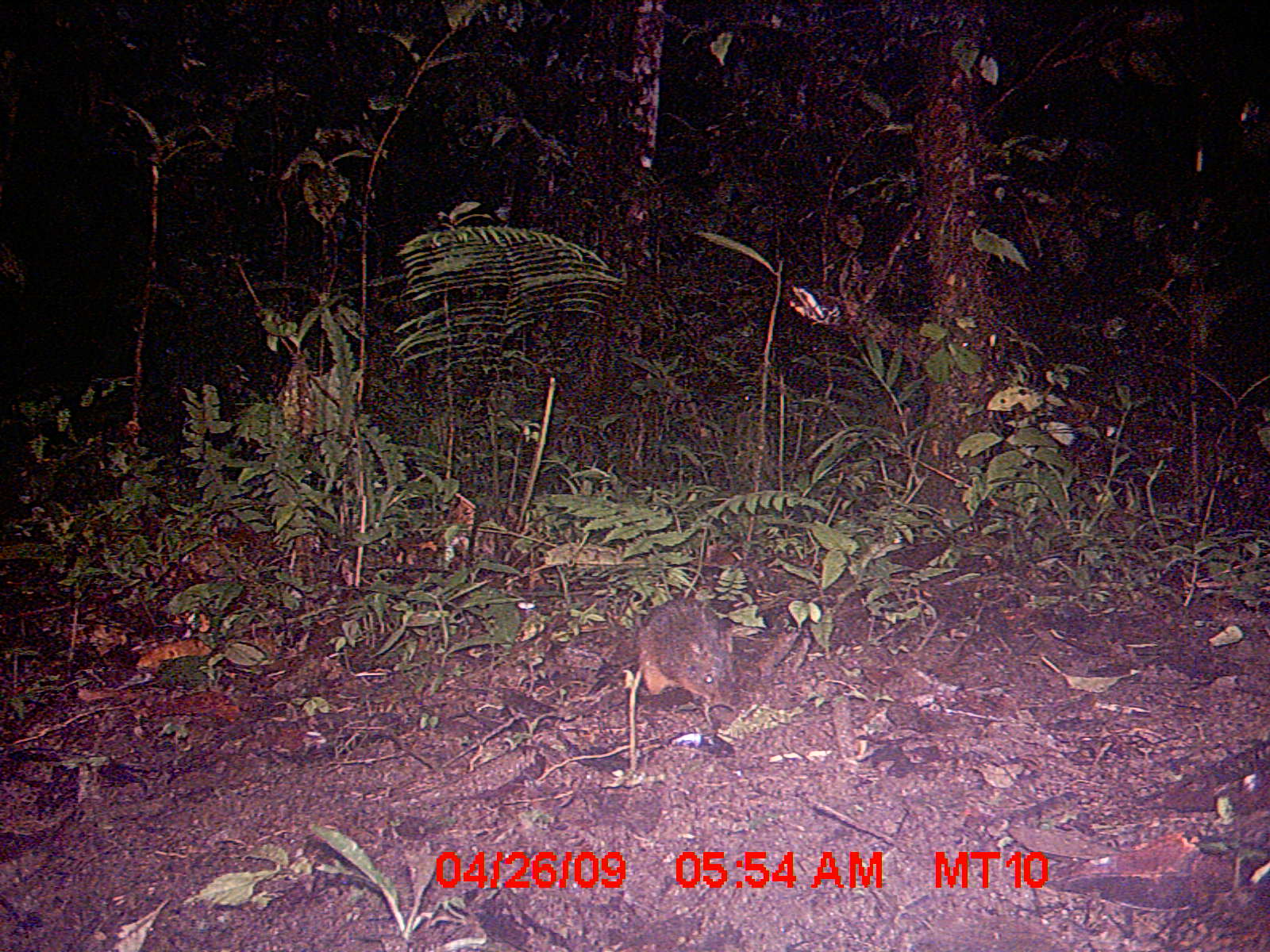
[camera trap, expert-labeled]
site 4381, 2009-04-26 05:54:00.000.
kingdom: Animalia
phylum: Chordata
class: Mammalia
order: Rodentia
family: Nesomyidae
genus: Nesomys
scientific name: Nesomys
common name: nesomys rodents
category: nesomys sp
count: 1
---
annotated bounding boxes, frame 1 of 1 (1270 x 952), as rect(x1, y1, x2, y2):
nesomys sp: rect(634, 598, 742, 710)